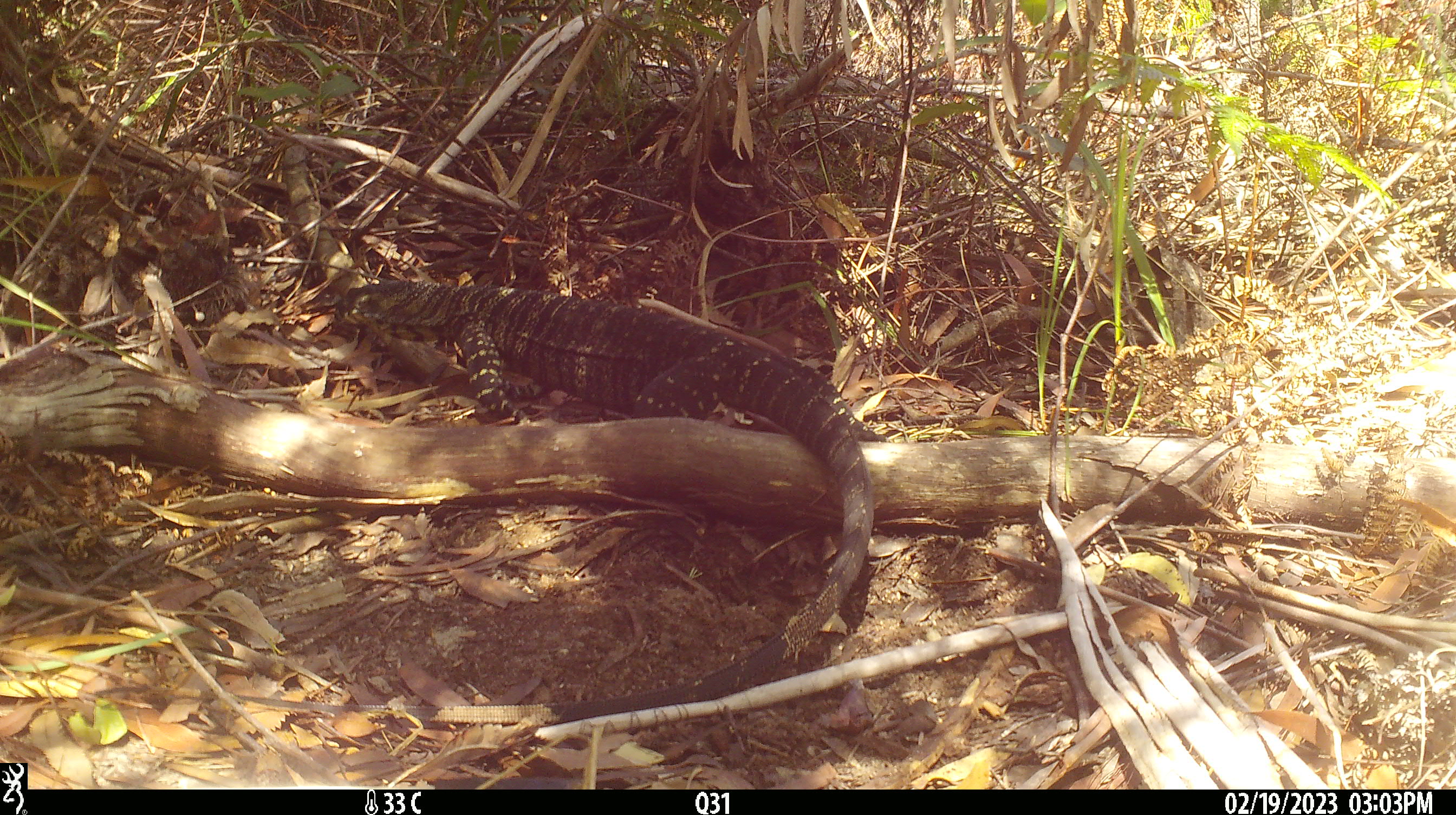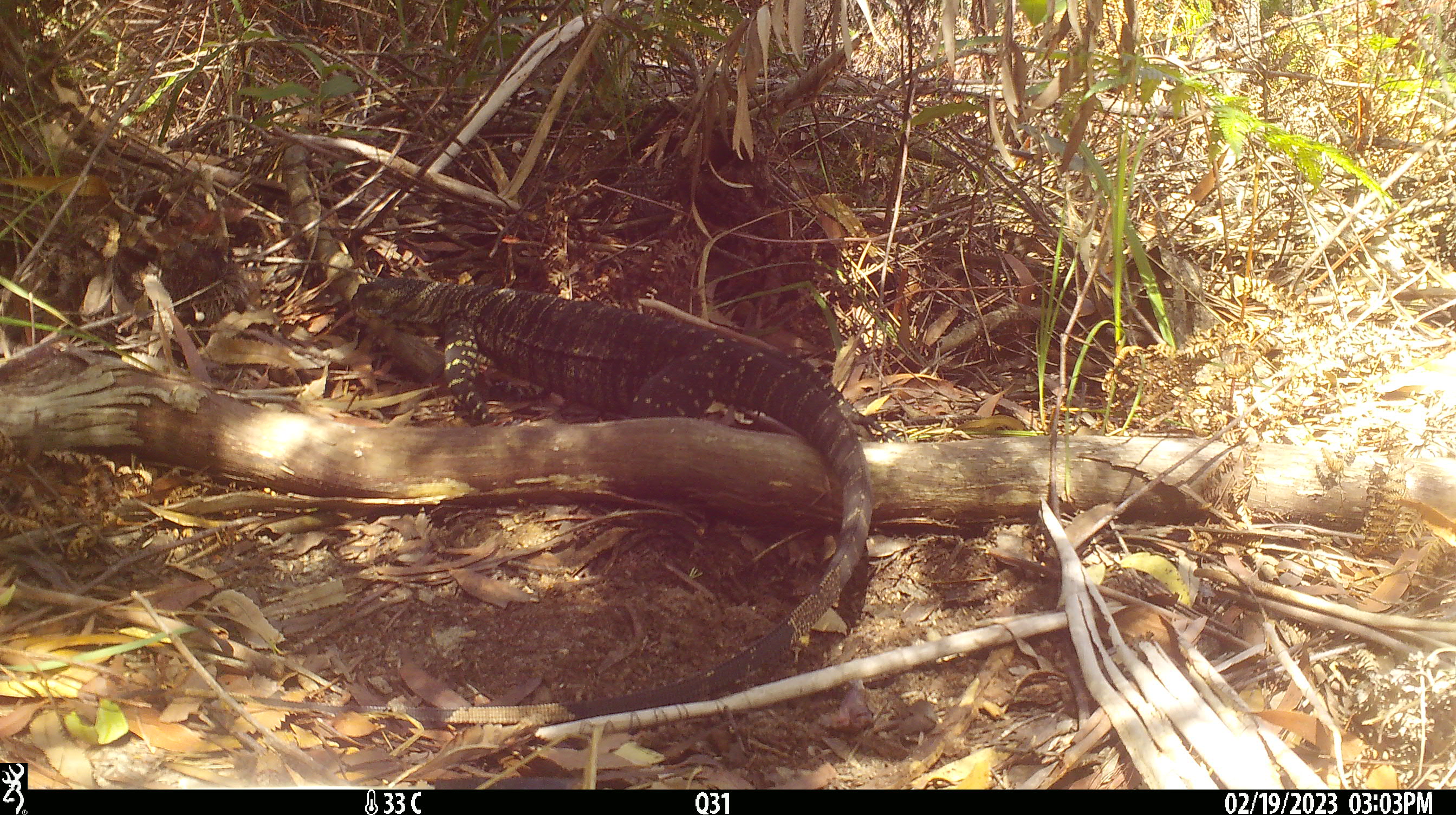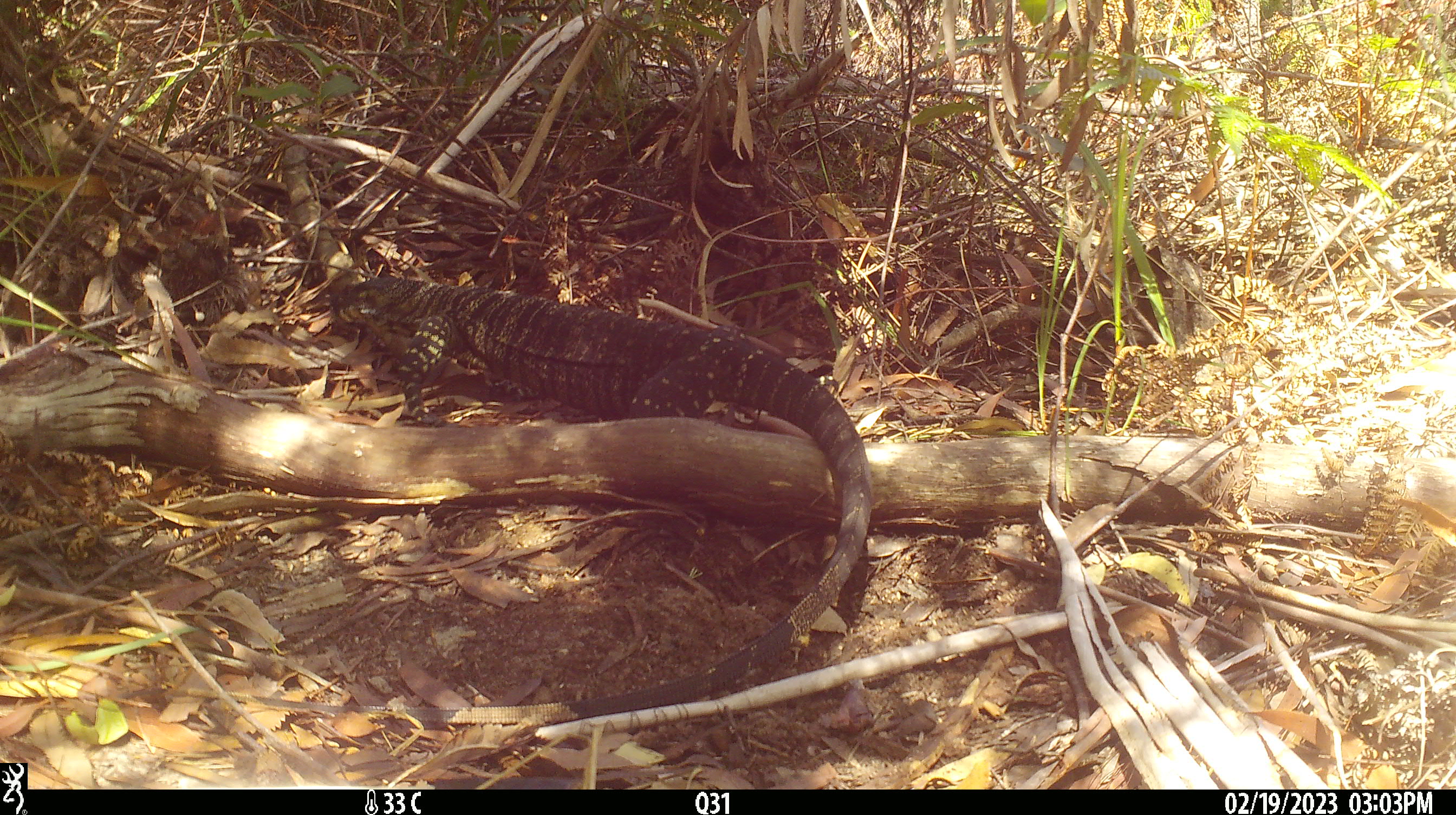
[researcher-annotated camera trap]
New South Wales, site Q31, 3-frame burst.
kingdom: Animalia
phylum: Chordata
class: Reptilia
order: Squamata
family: Varanidae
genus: Varanus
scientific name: Varanus varius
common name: lace monitor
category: goanna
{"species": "goanna (lace monitor) (Varanus varius)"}